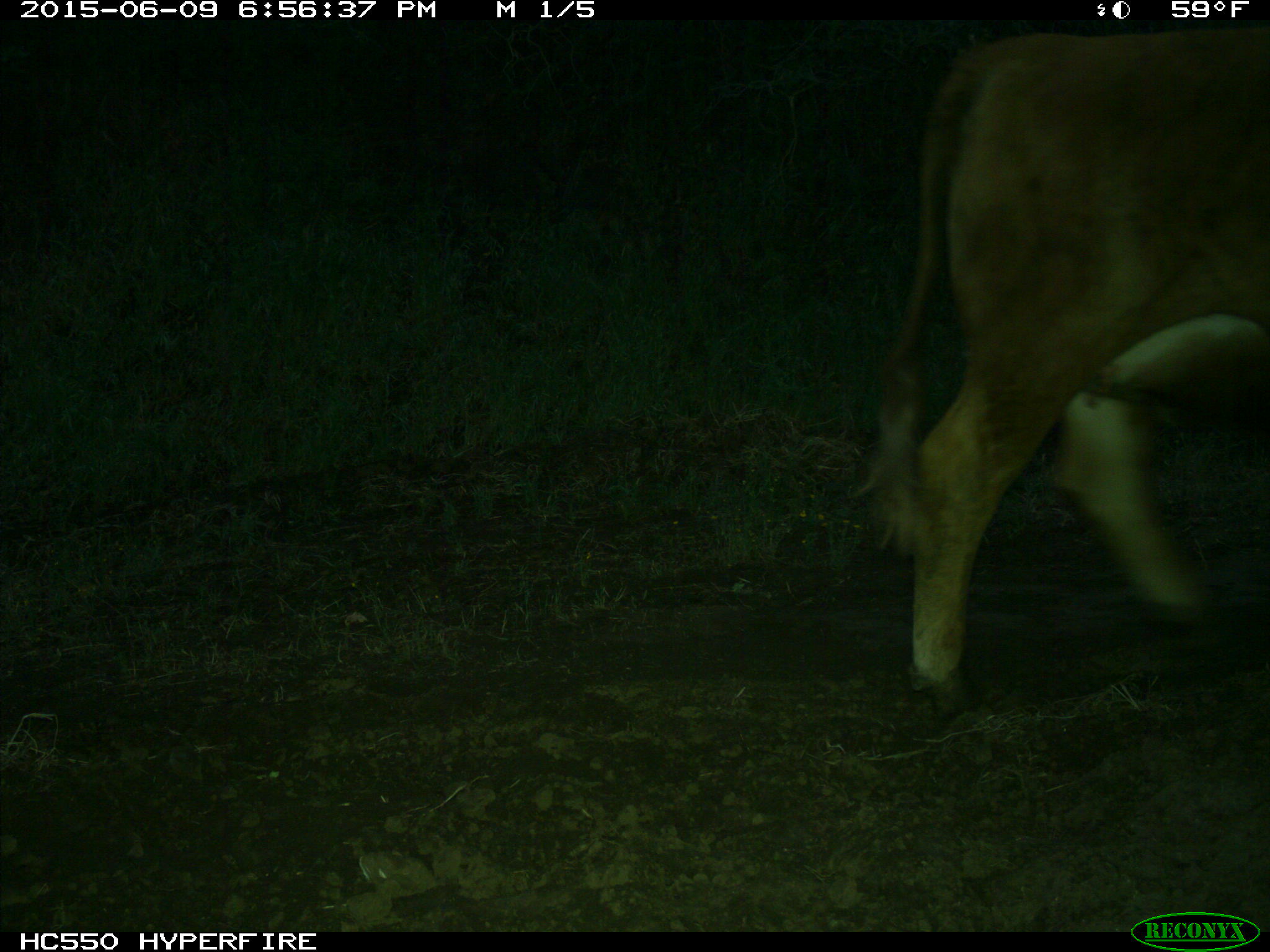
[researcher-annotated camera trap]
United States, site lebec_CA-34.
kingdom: Animalia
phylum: Chordata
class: Mammalia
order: Artiodactyla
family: Bovidae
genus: Bos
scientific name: Bos taurus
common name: domestic cow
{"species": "Bos taurus (domestic cow)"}